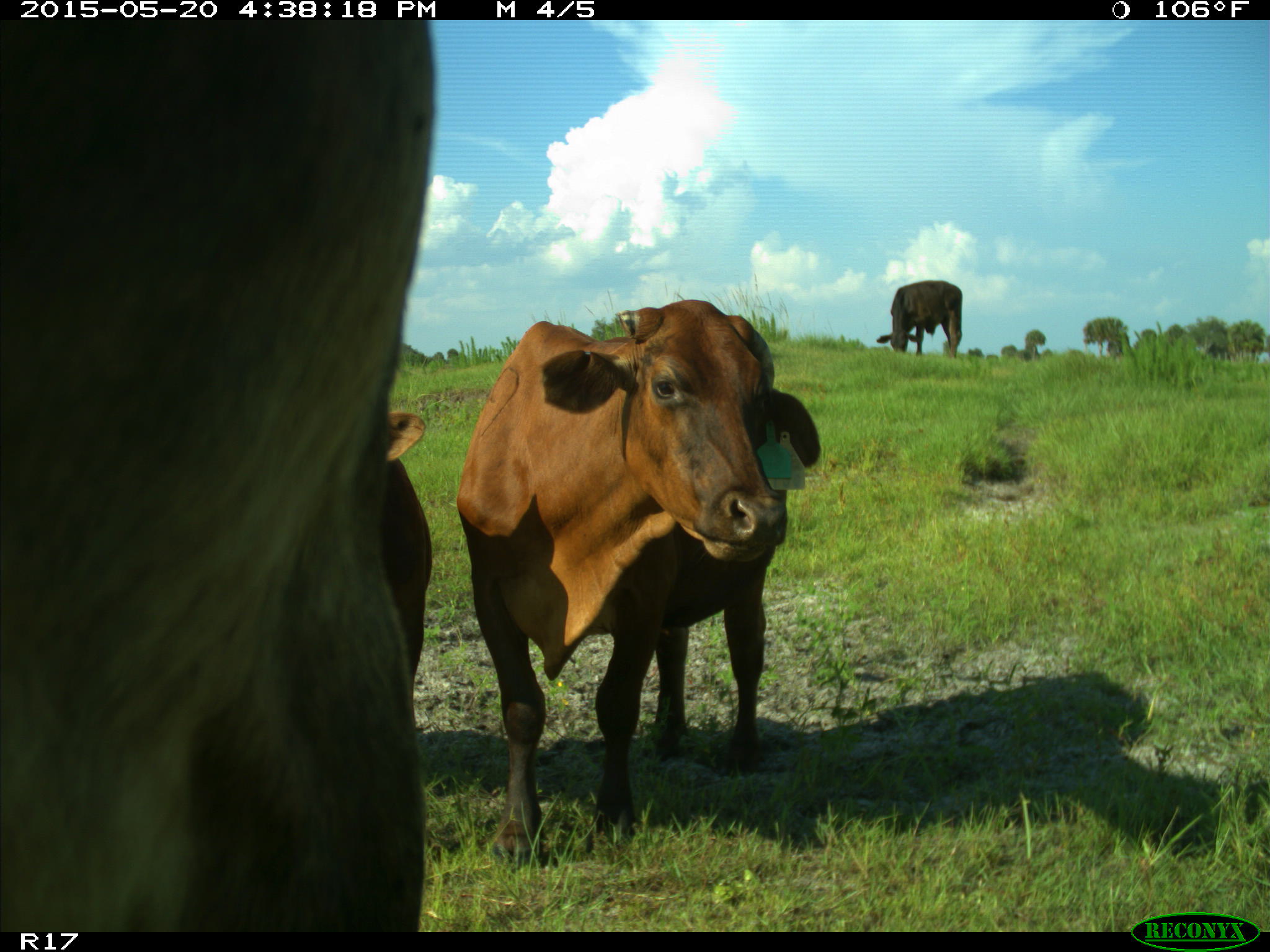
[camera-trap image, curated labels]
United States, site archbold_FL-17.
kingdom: Animalia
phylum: Chordata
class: Mammalia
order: Artiodactyla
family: Bovidae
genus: Bos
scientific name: Bos taurus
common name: domestic cow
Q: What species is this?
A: Bos taurus (domestic cow).